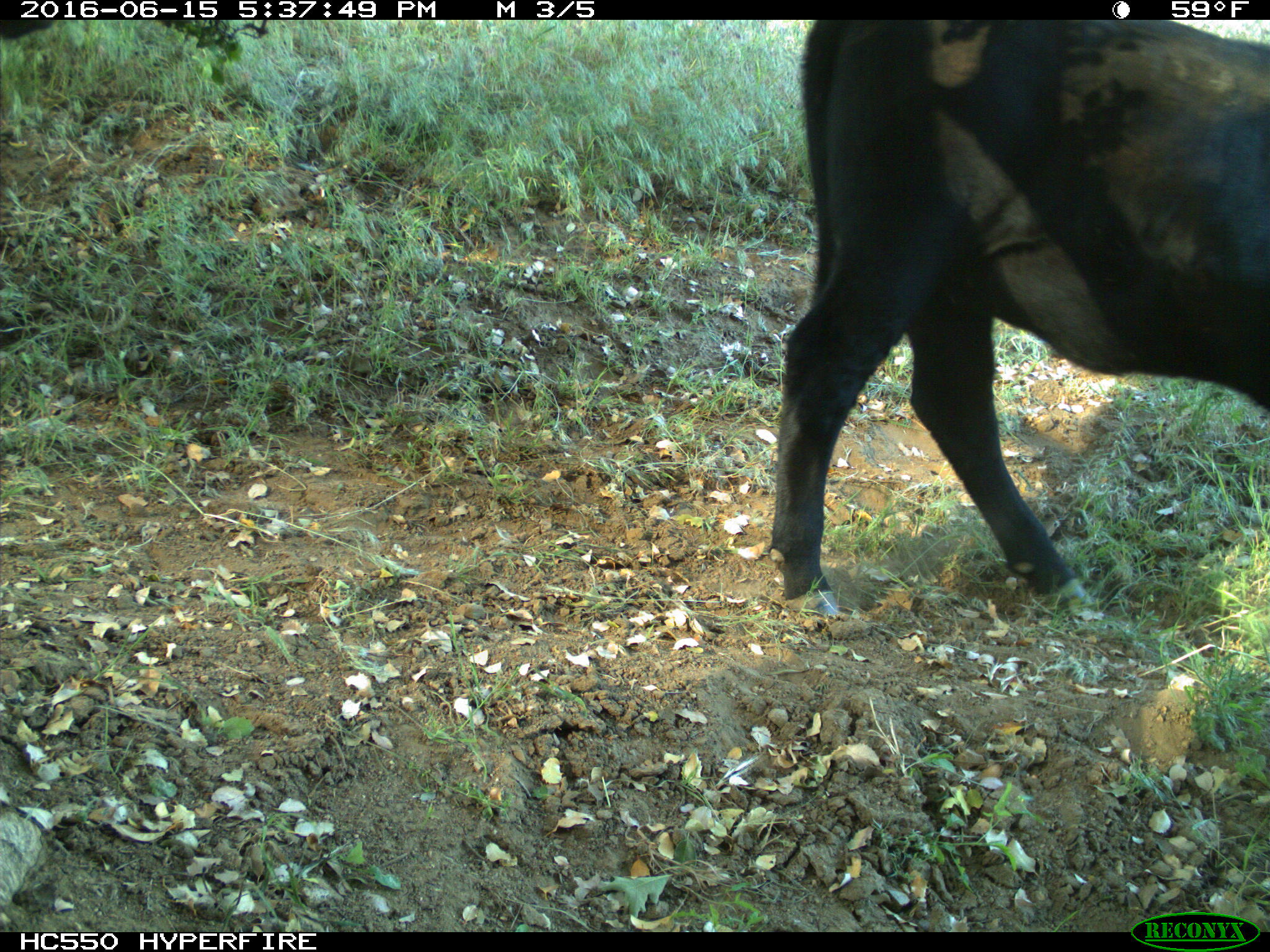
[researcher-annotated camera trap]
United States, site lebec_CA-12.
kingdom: Animalia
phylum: Chordata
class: Mammalia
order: Artiodactyla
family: Bovidae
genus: Bos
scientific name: Bos taurus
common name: domestic cow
Bos taurus (domestic cow).